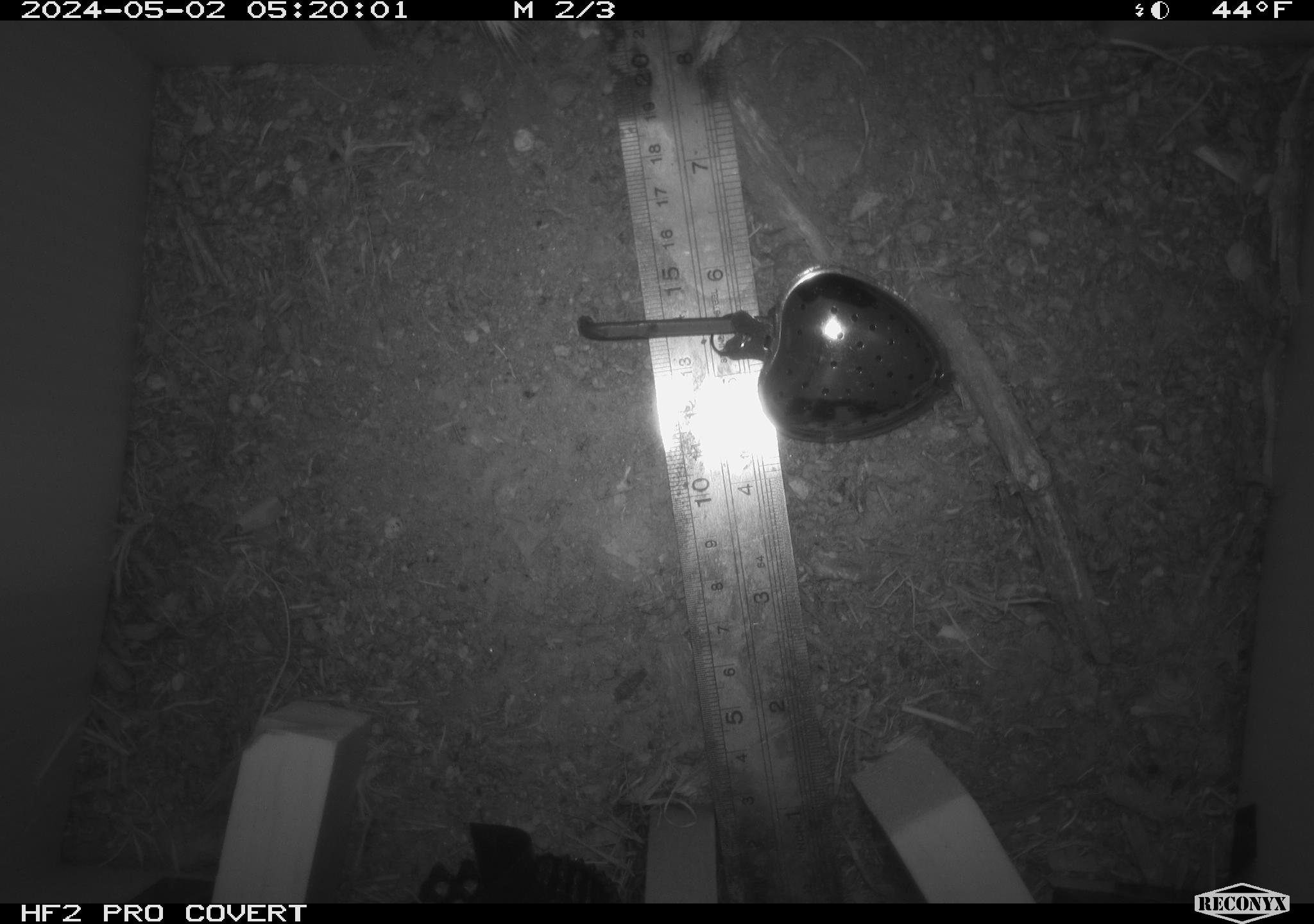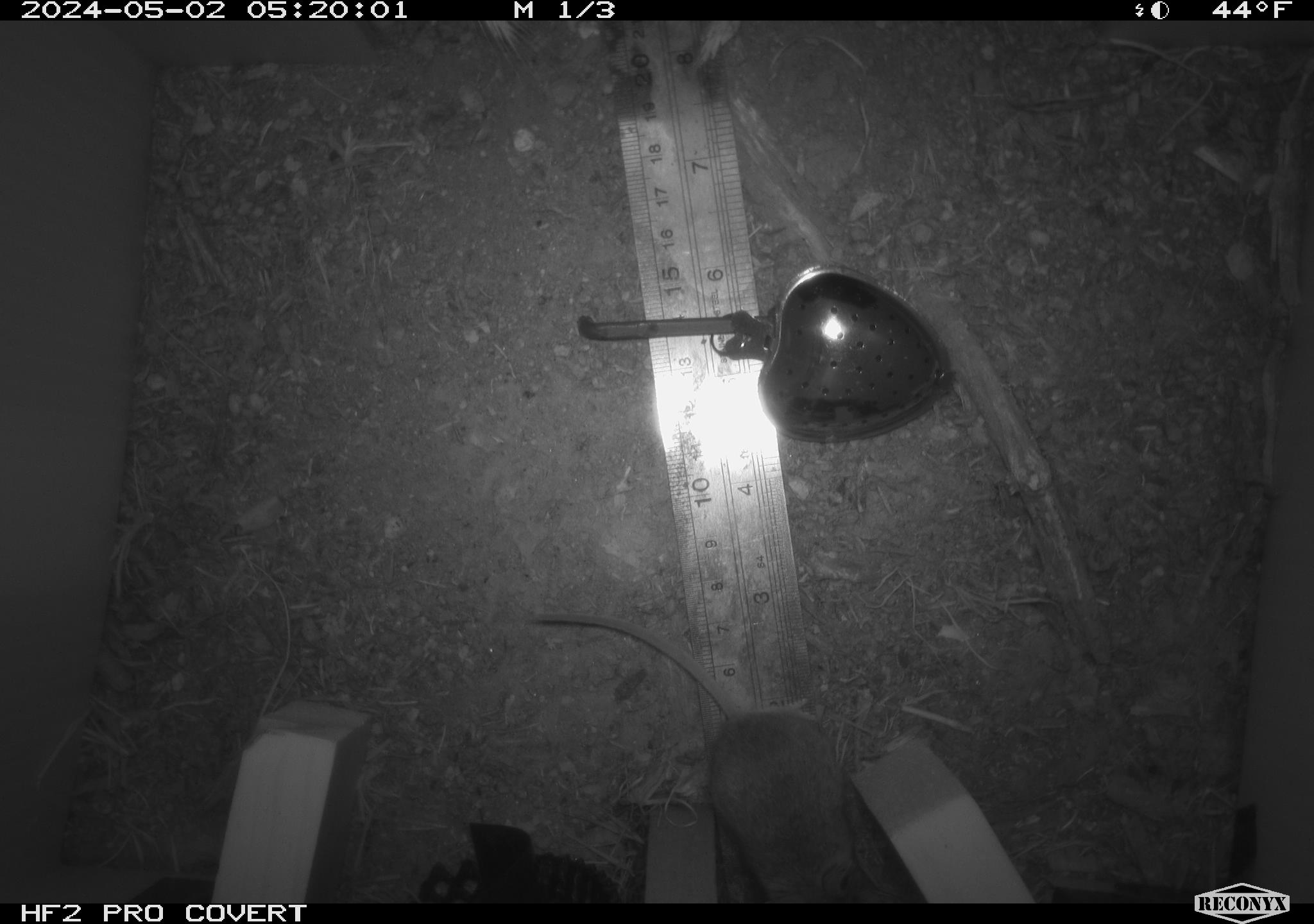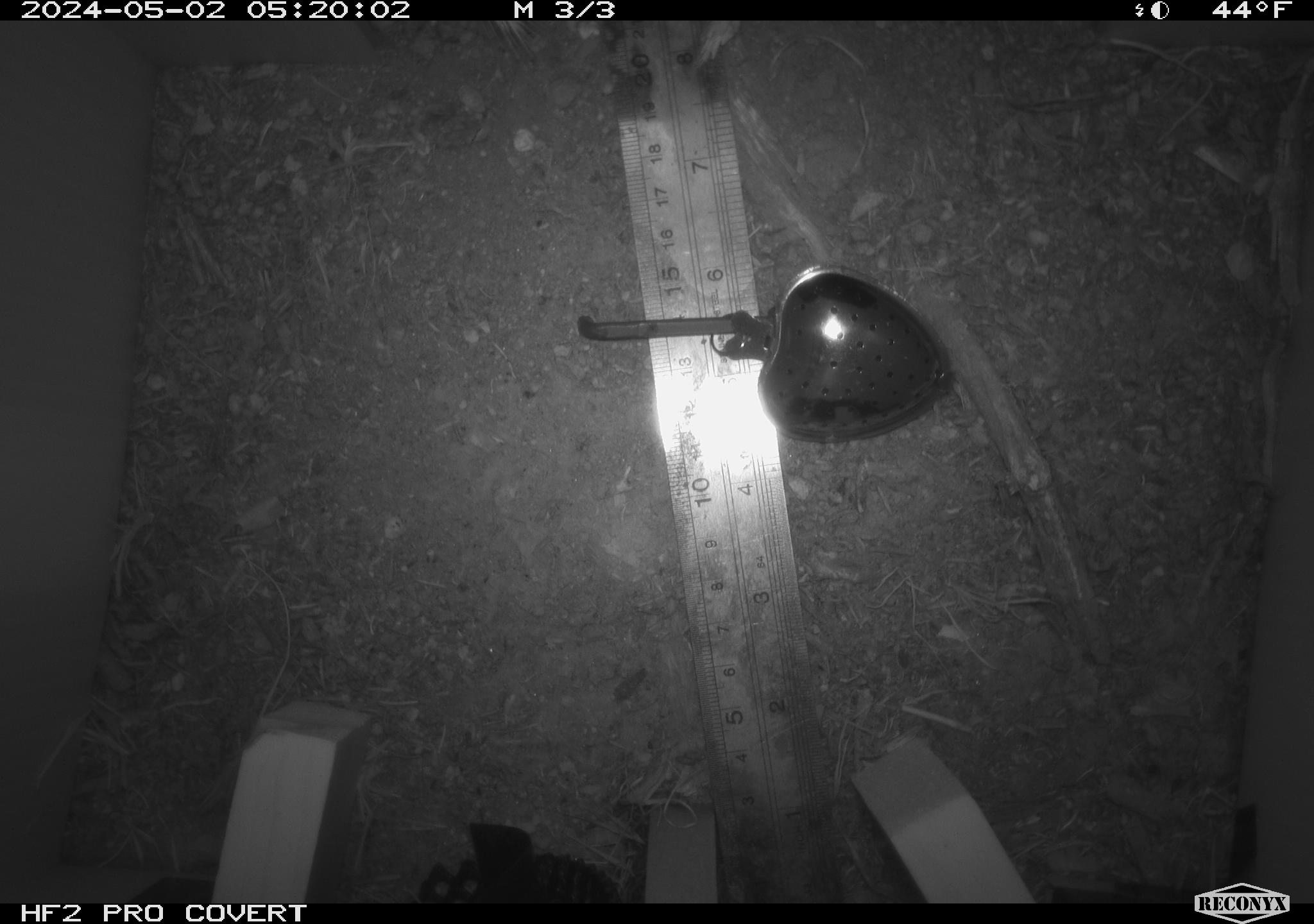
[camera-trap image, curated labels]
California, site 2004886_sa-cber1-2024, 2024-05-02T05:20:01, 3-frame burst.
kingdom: Animalia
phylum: Chordata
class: Mammalia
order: Rodentia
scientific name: Rodentia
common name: mouse species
Mouse species (Rodentia).